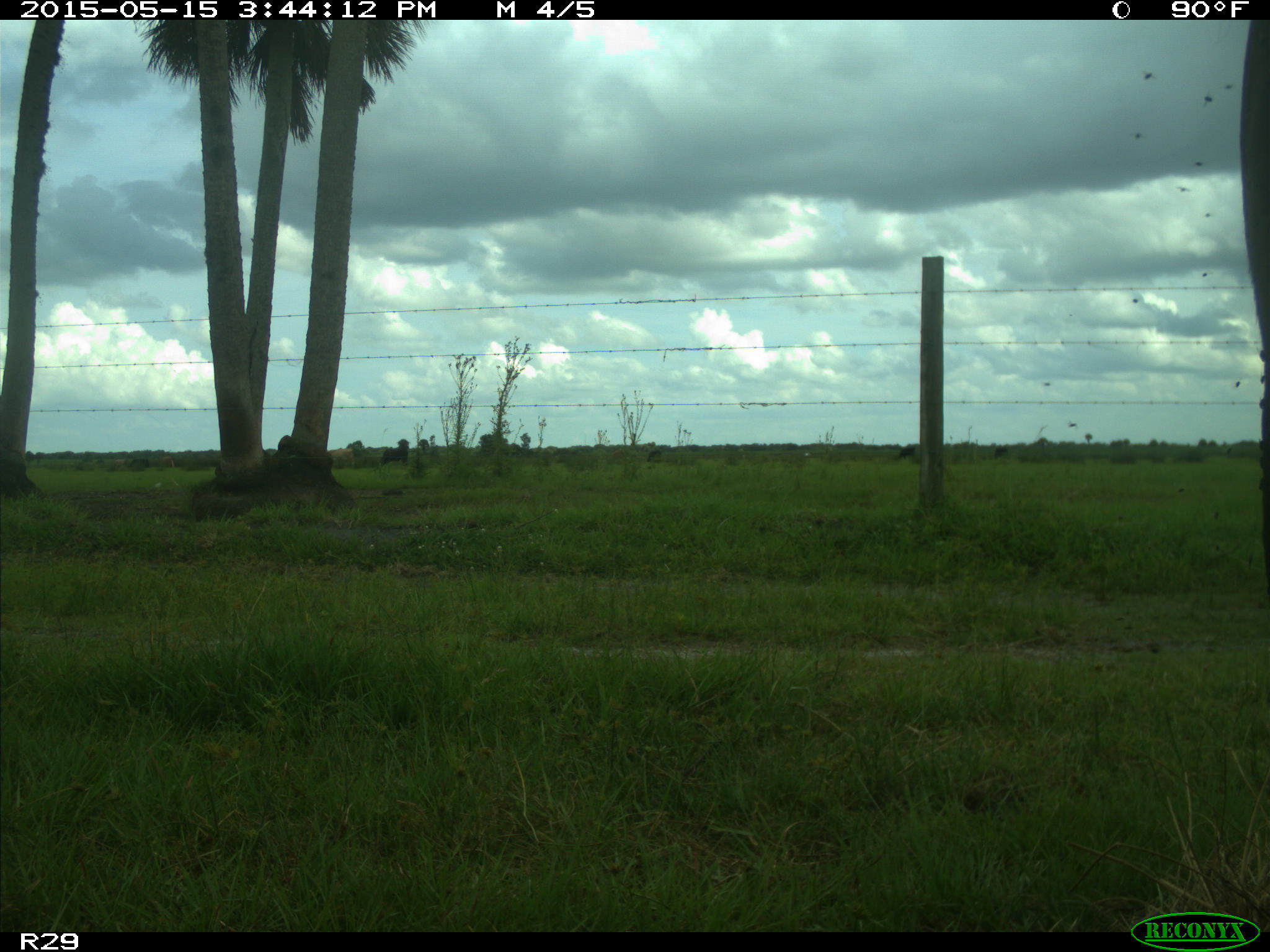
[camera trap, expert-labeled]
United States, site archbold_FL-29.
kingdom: Animalia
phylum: Chordata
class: Mammalia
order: Artiodactyla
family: Bovidae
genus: Bos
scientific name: Bos taurus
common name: domestic cow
Bos taurus (domestic cow).